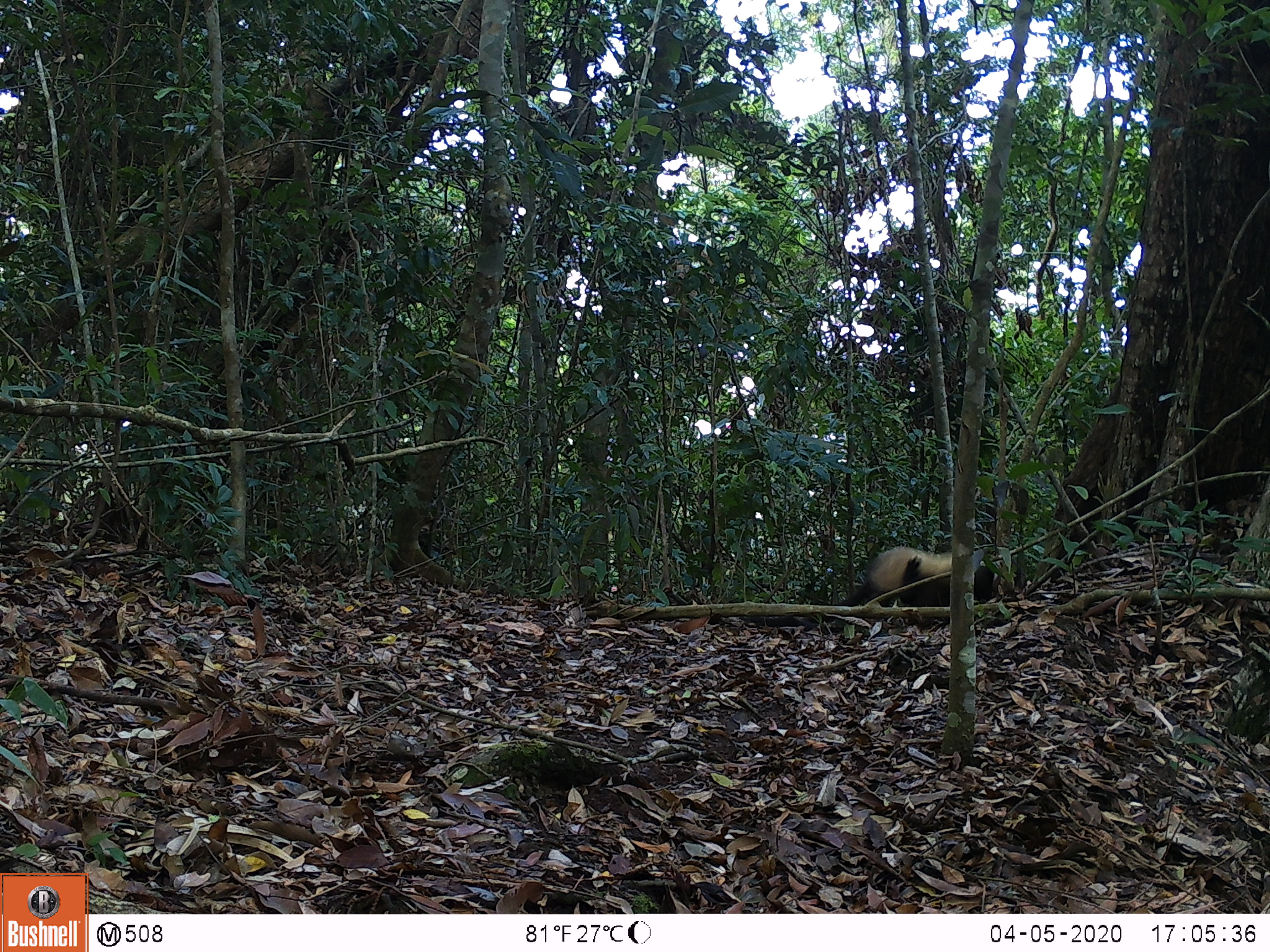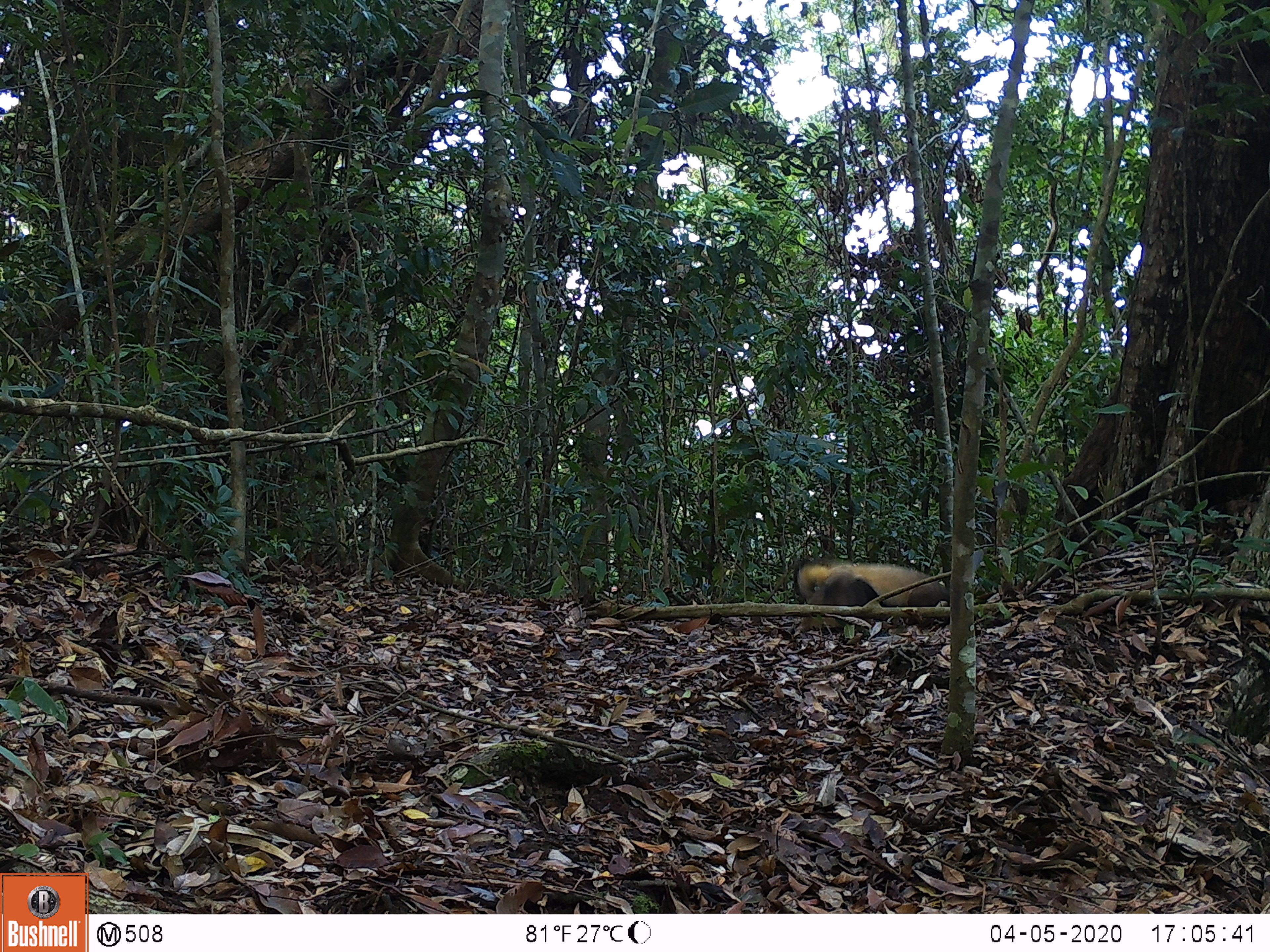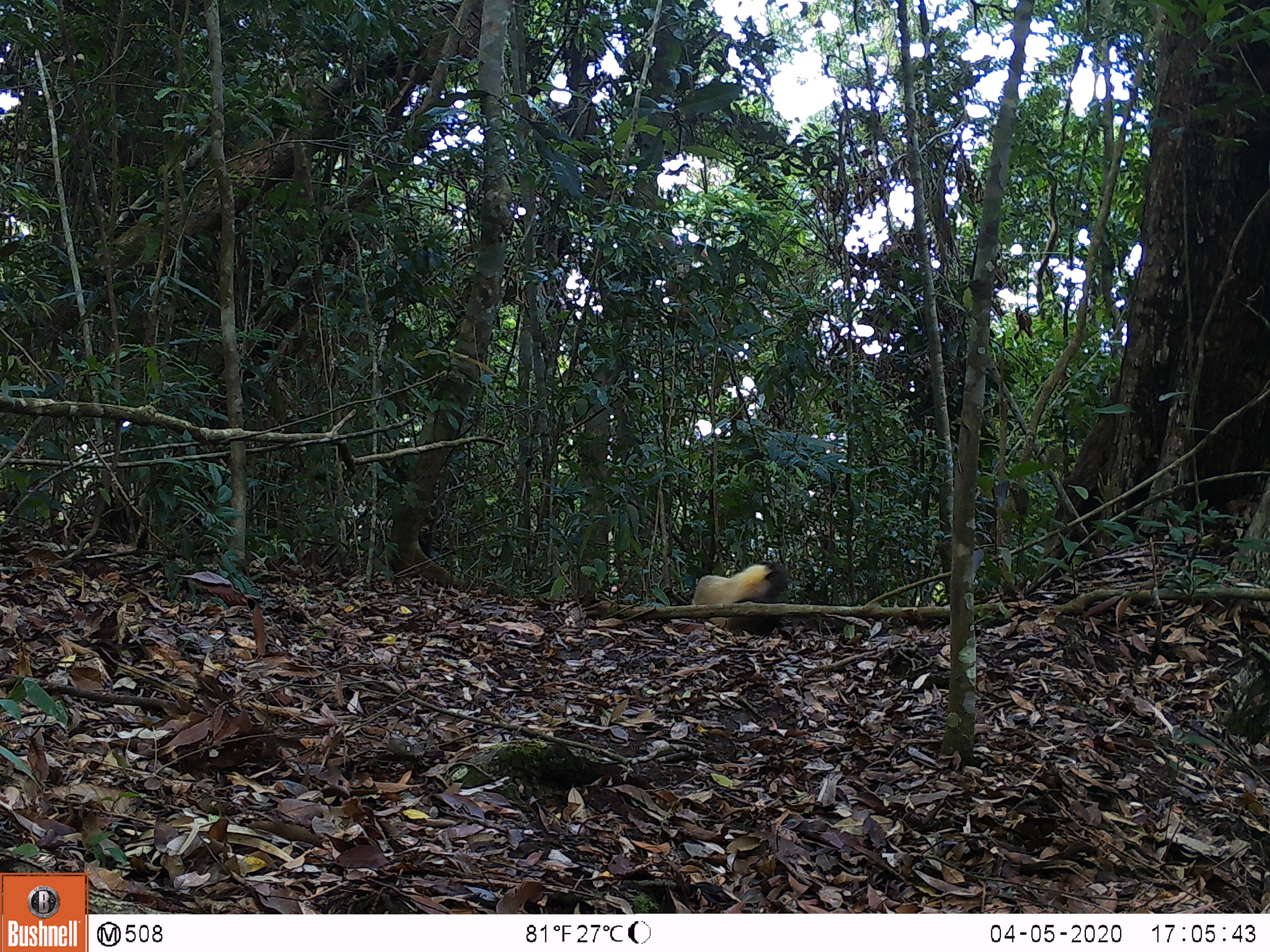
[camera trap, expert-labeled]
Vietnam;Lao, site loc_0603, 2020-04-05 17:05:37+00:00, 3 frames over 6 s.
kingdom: Animalia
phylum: Chordata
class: Mammalia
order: Carnivora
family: Mustelidae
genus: Martes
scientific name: Martes flavigula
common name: yellow-throated marten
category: yellow throated marten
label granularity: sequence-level